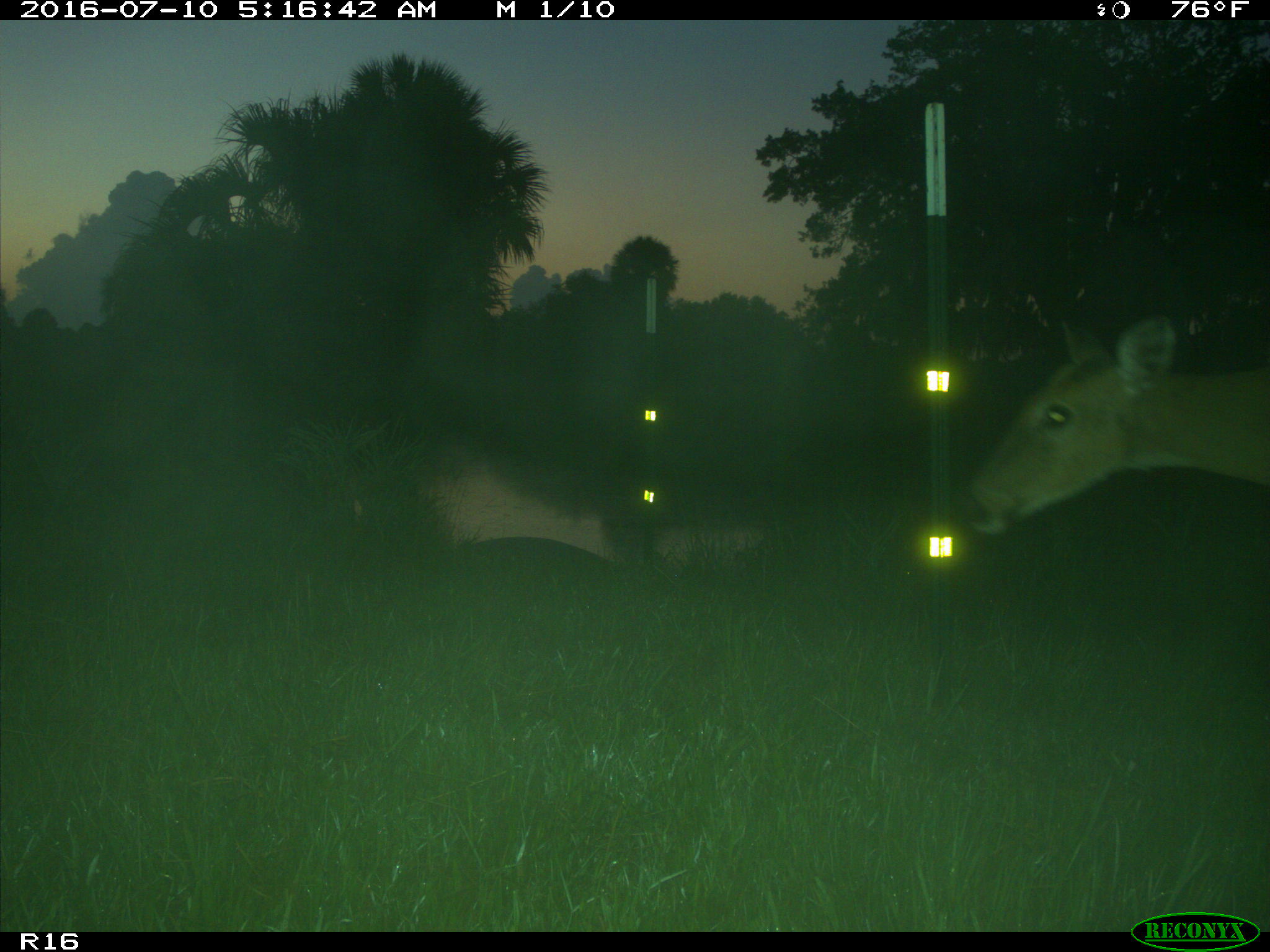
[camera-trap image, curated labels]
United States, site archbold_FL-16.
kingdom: Animalia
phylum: Chordata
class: Mammalia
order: Artiodactyla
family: Cervidae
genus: Odocoileus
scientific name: Odocoileus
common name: deer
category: unidentified deer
Unidentified deer (deer) (Odocoileus).